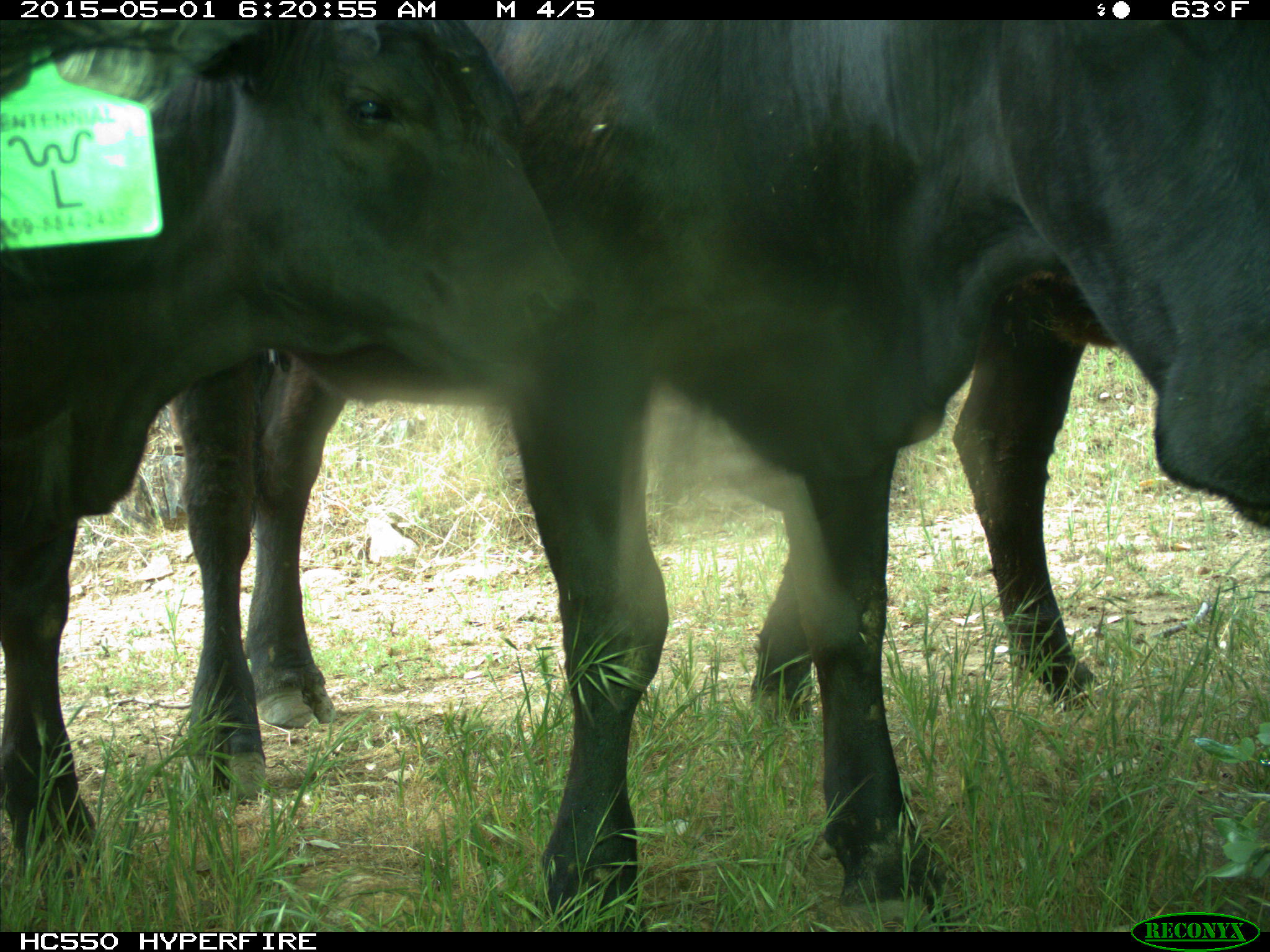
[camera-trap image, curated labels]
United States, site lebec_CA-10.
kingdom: Animalia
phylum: Chordata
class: Mammalia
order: Artiodactyla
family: Bovidae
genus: Bos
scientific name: Bos taurus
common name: domestic cow